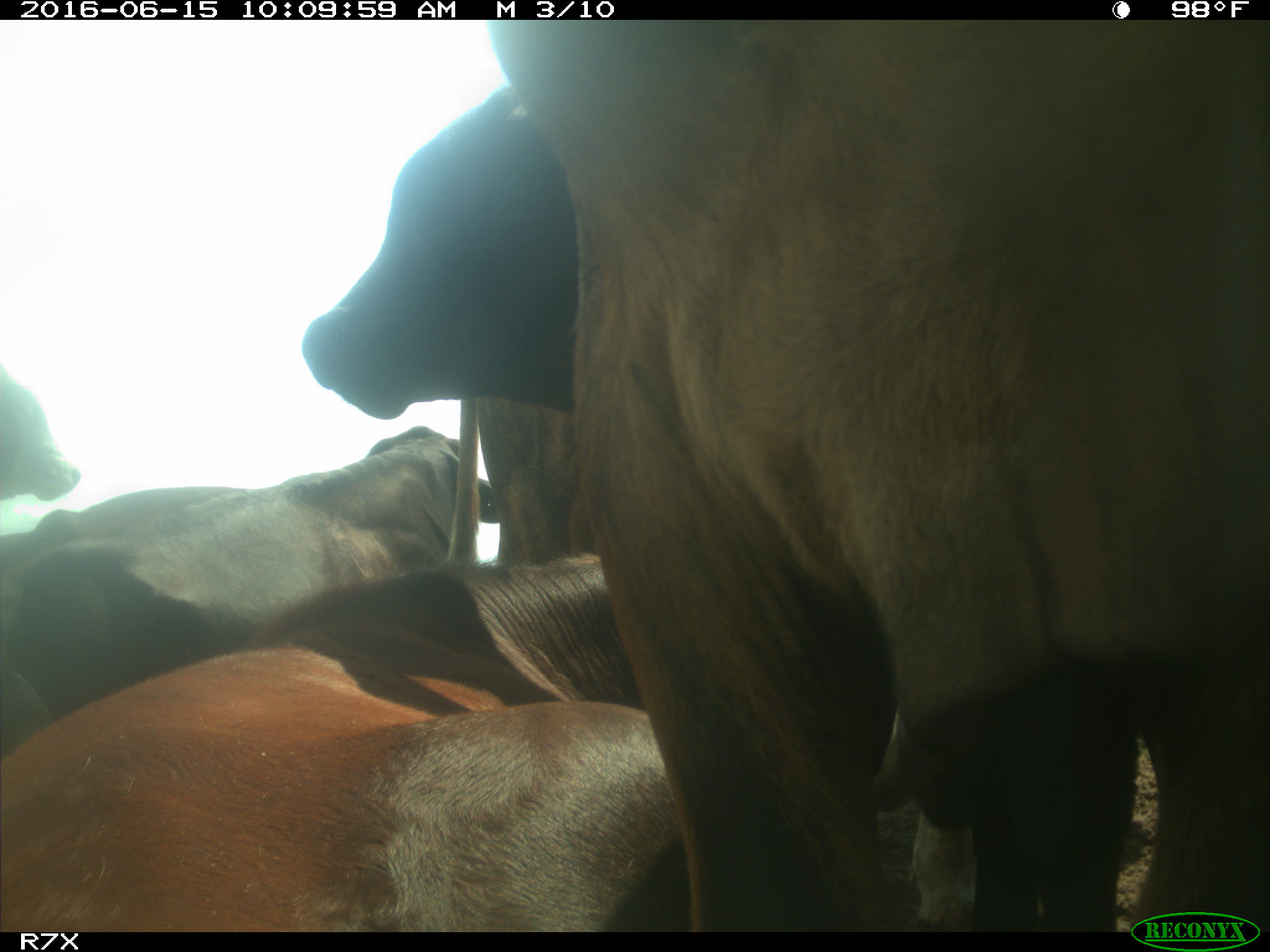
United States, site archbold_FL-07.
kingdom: Animalia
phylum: Chordata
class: Mammalia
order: Artiodactyla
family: Bovidae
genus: Bos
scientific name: Bos taurus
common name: domestic cow